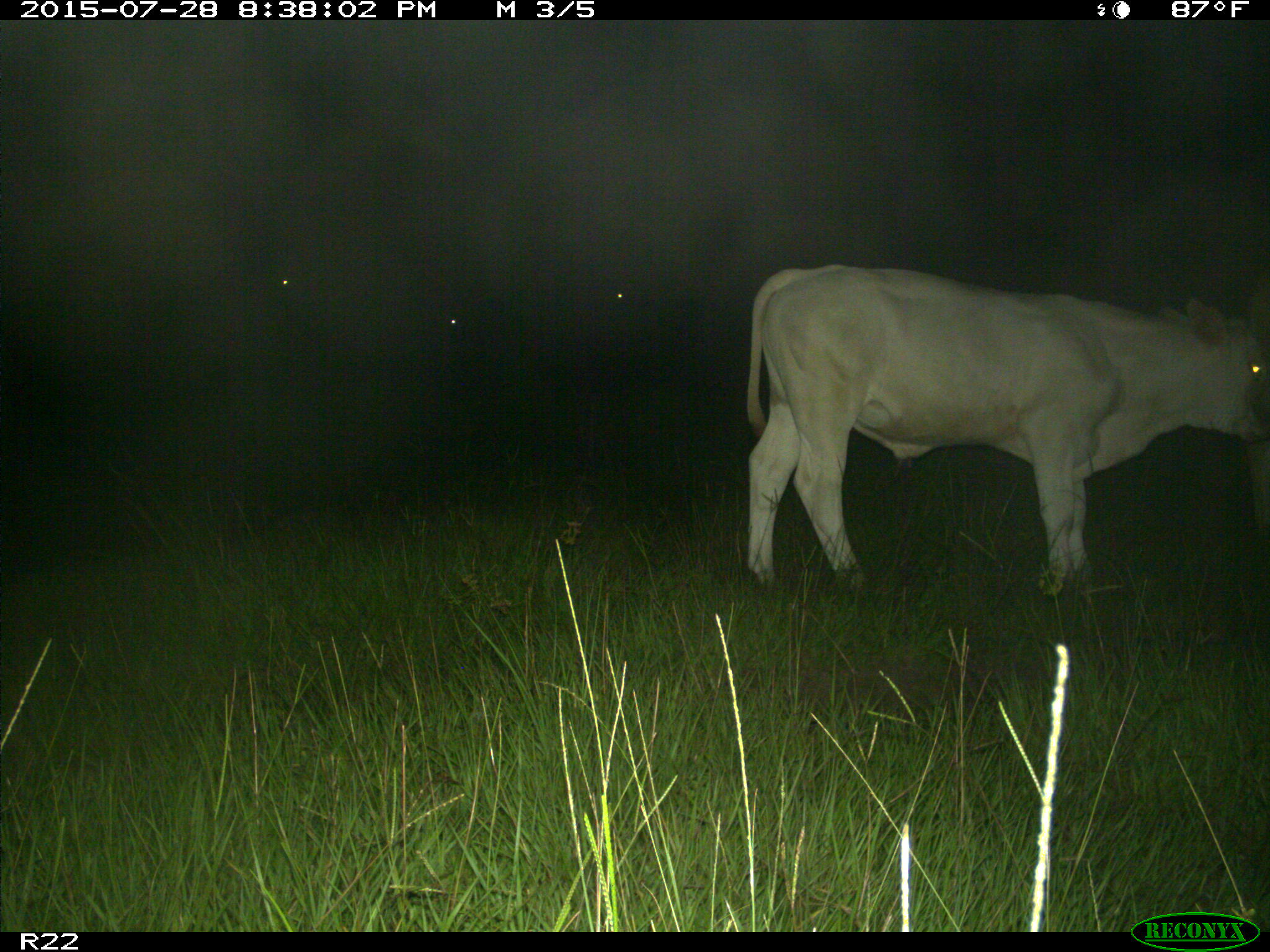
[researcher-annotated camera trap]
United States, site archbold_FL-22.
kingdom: Animalia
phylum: Chordata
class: Mammalia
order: Artiodactyla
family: Bovidae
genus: Bos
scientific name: Bos taurus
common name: domestic cow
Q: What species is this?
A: Bos taurus (domestic cow).